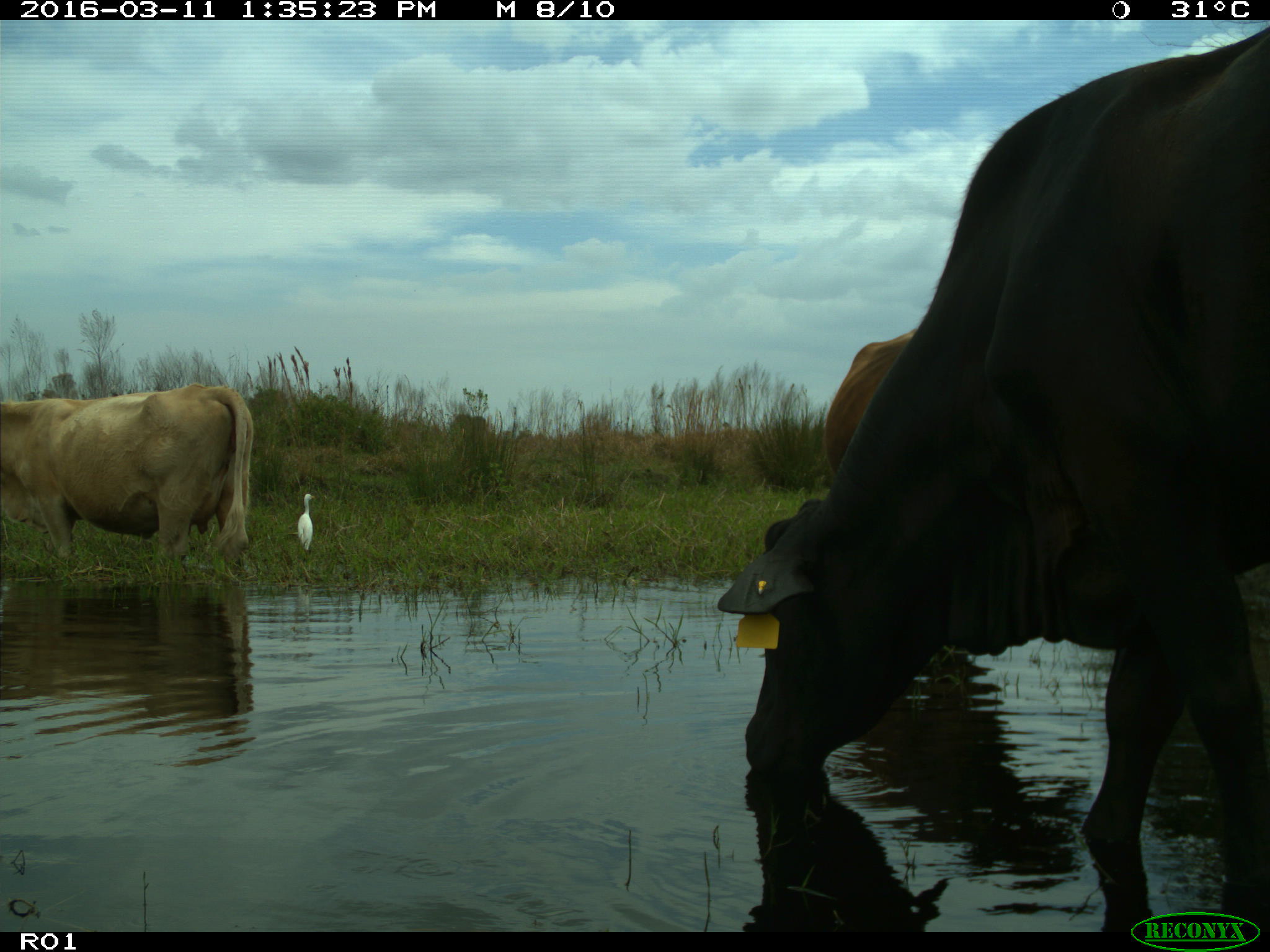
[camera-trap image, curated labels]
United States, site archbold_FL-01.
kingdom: Animalia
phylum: Chordata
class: Mammalia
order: Artiodactyla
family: Bovidae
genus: Bos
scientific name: Bos taurus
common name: domestic cow